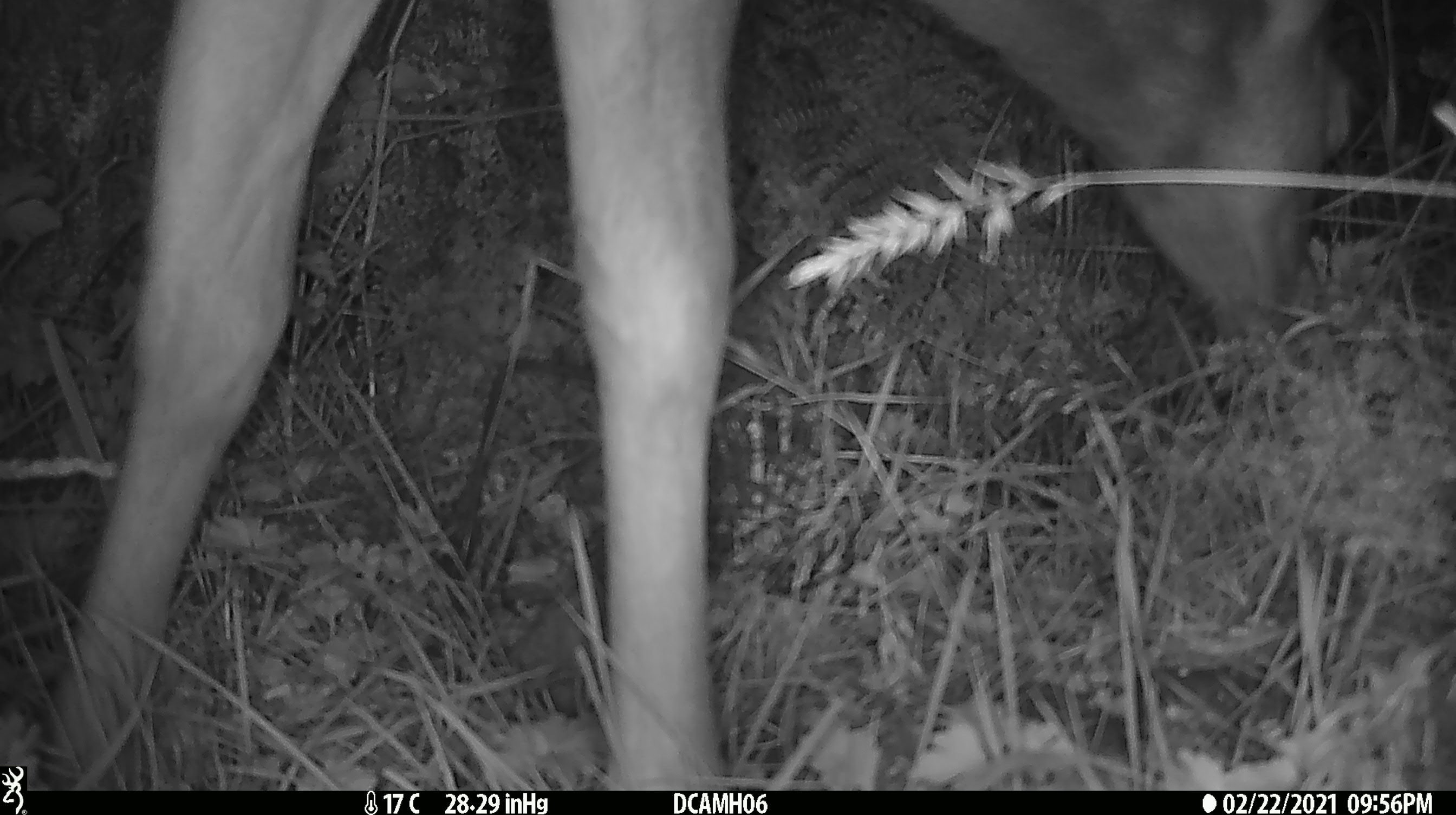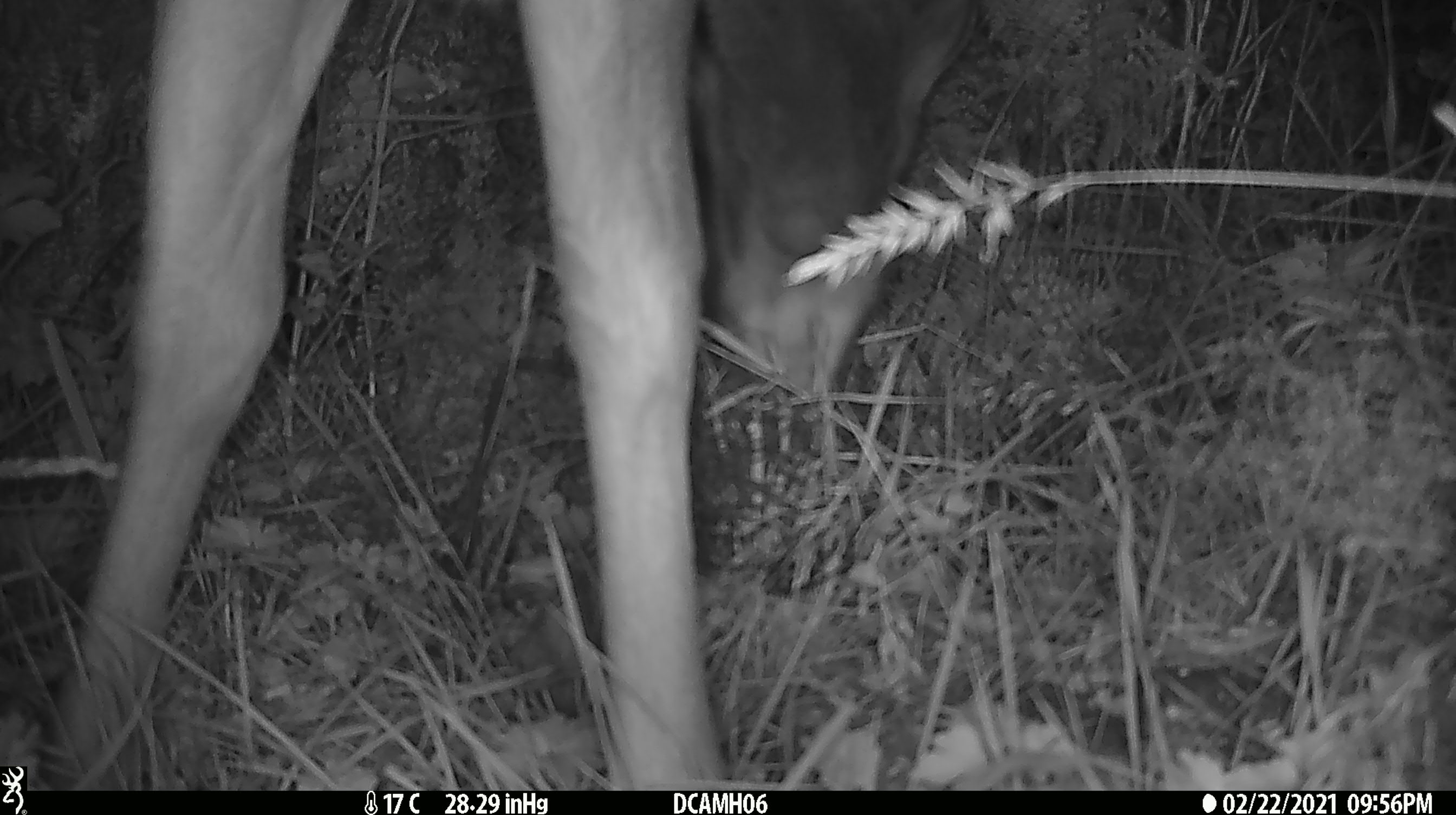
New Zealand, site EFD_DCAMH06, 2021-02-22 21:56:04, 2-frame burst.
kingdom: Animalia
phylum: Chordata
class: Mammalia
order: Artiodactyla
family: Cervidae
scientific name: Cervidae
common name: deer